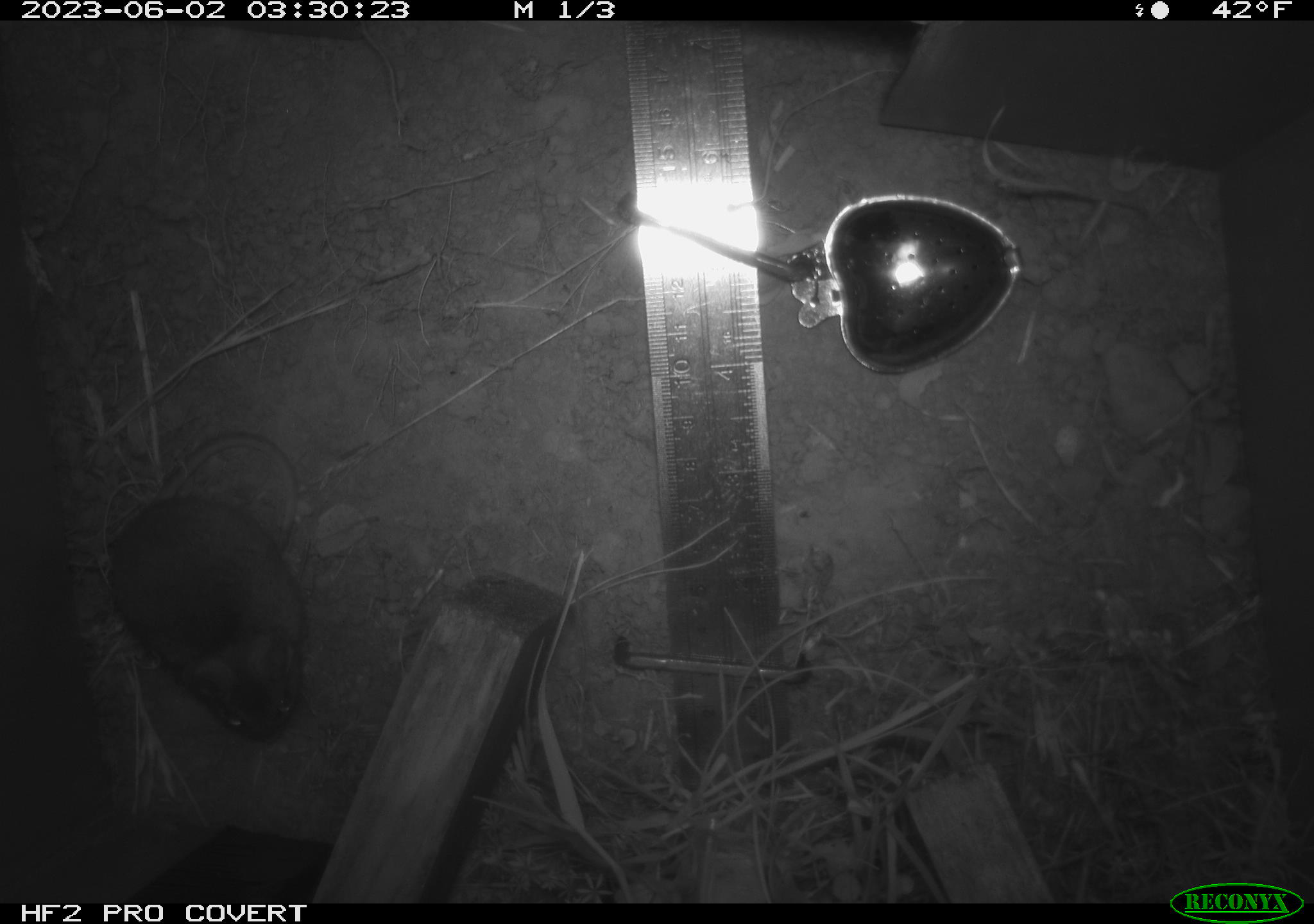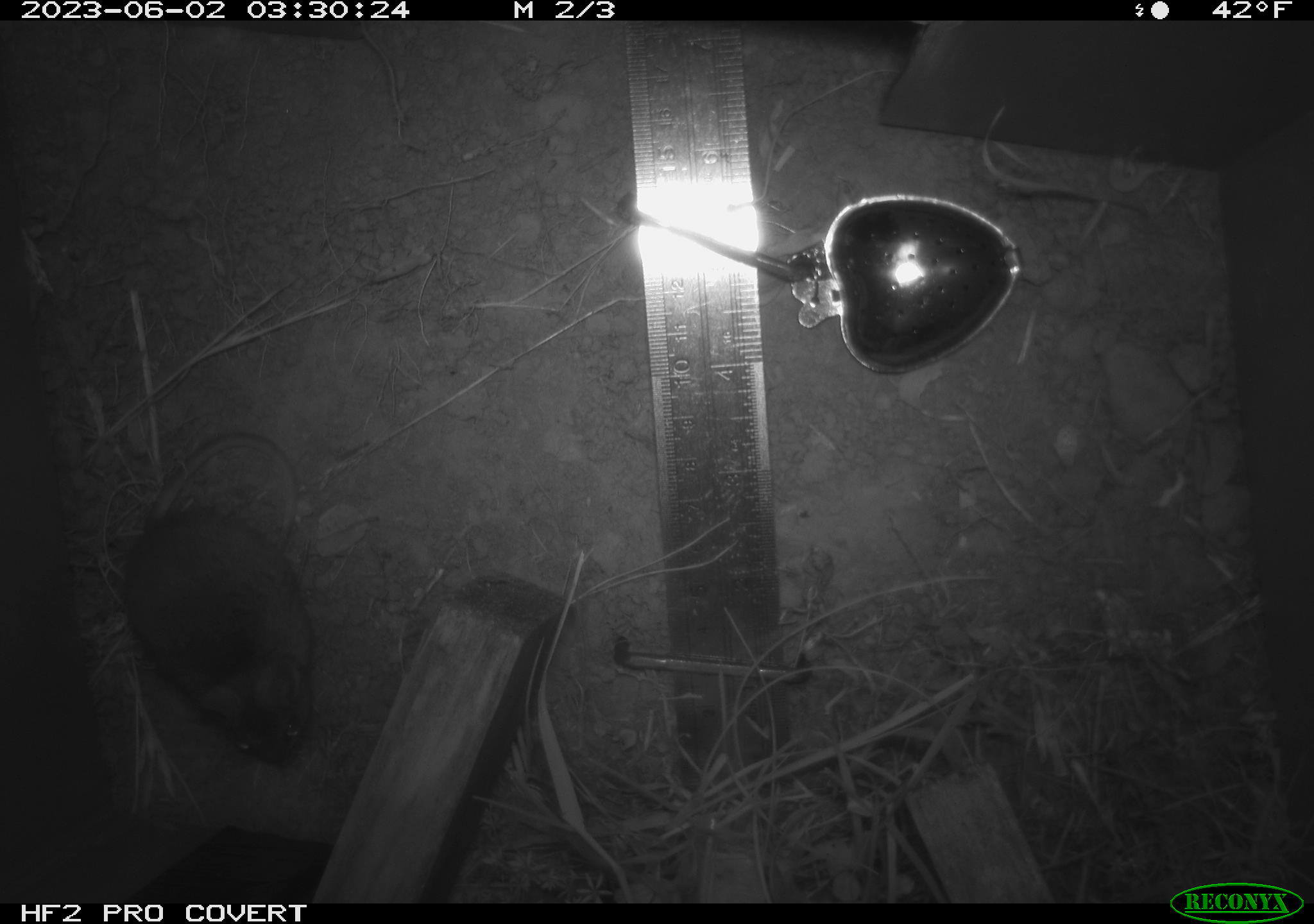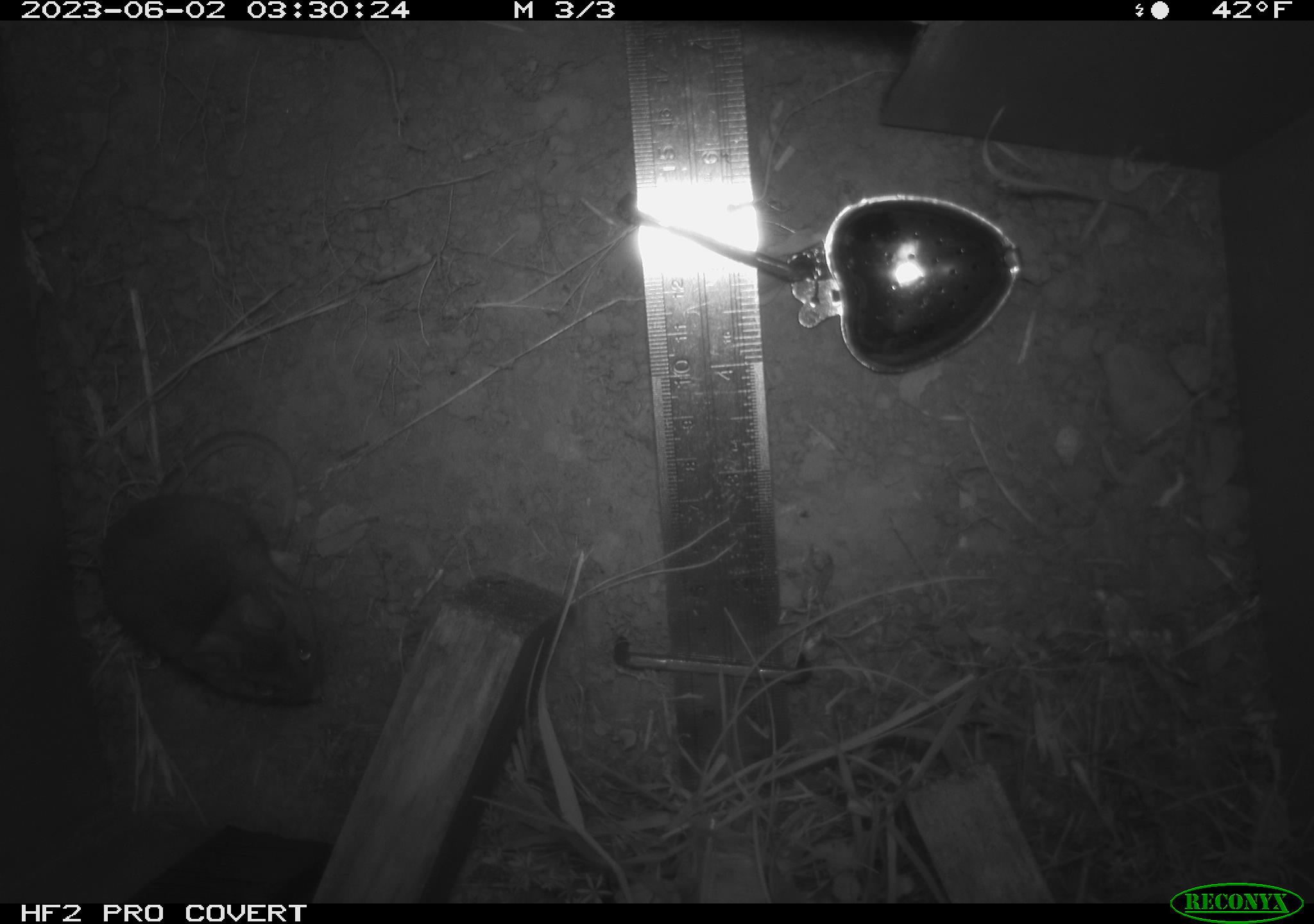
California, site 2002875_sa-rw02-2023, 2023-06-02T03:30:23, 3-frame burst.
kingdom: Animalia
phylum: Chordata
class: Mammalia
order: Rodentia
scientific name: Rodentia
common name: mouse species